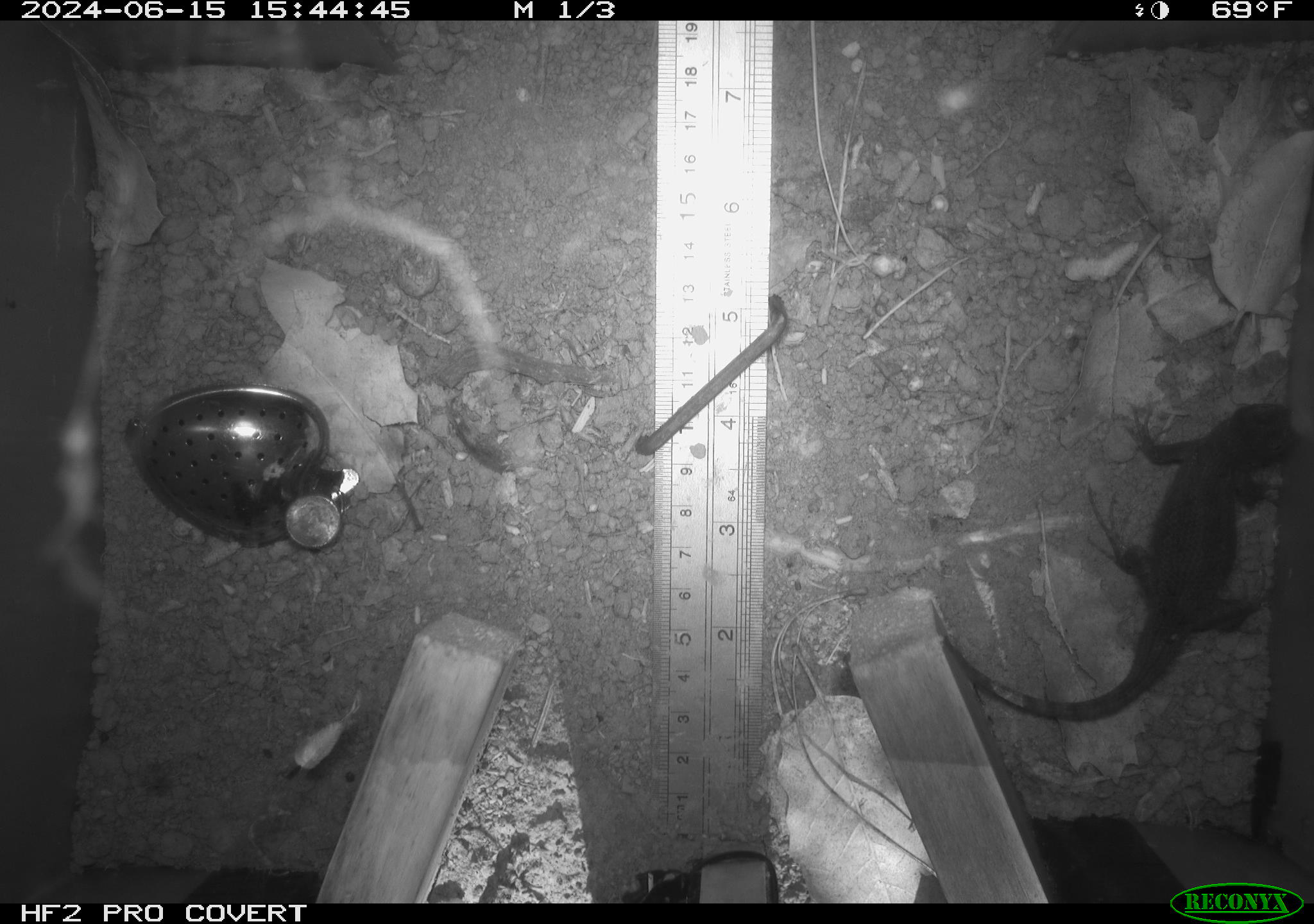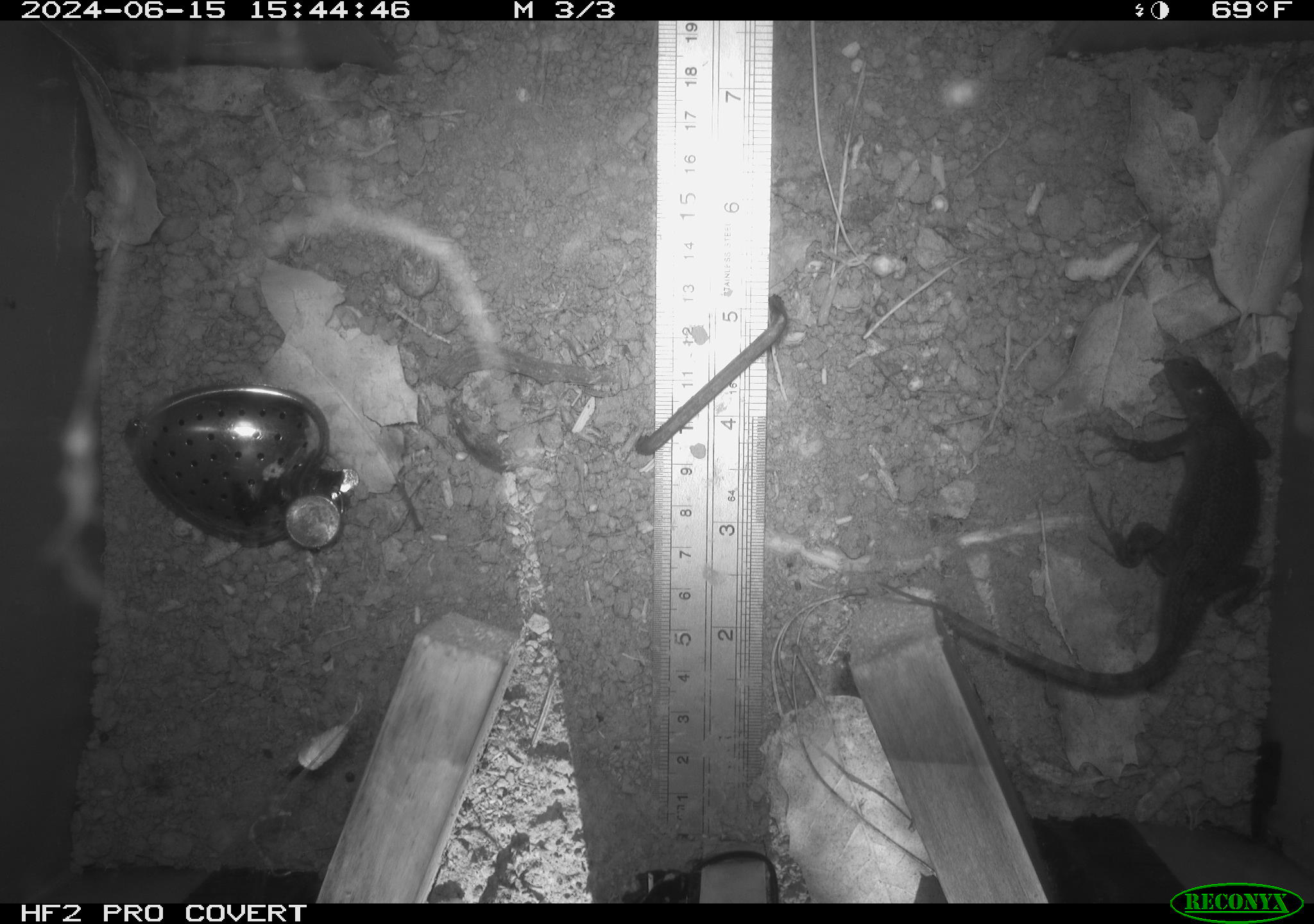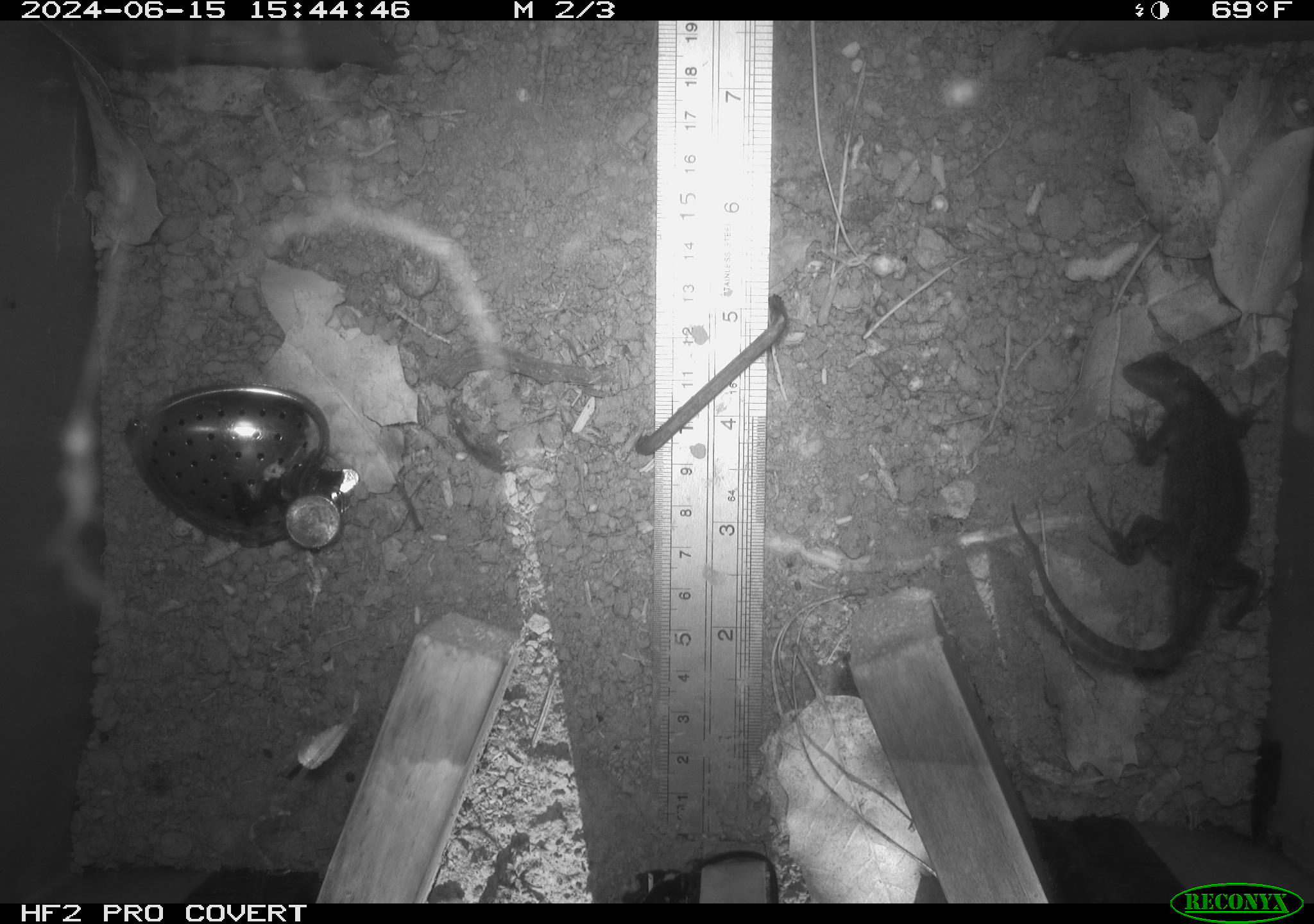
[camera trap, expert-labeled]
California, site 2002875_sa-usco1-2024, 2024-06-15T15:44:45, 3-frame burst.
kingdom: Animalia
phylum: Chordata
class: Reptilia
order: Squamata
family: Phrynosomatidae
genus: Sceloporus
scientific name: Sceloporus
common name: spiny lizards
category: sceloporus species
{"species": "sceloporus species (spiny lizards) (Sceloporus)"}